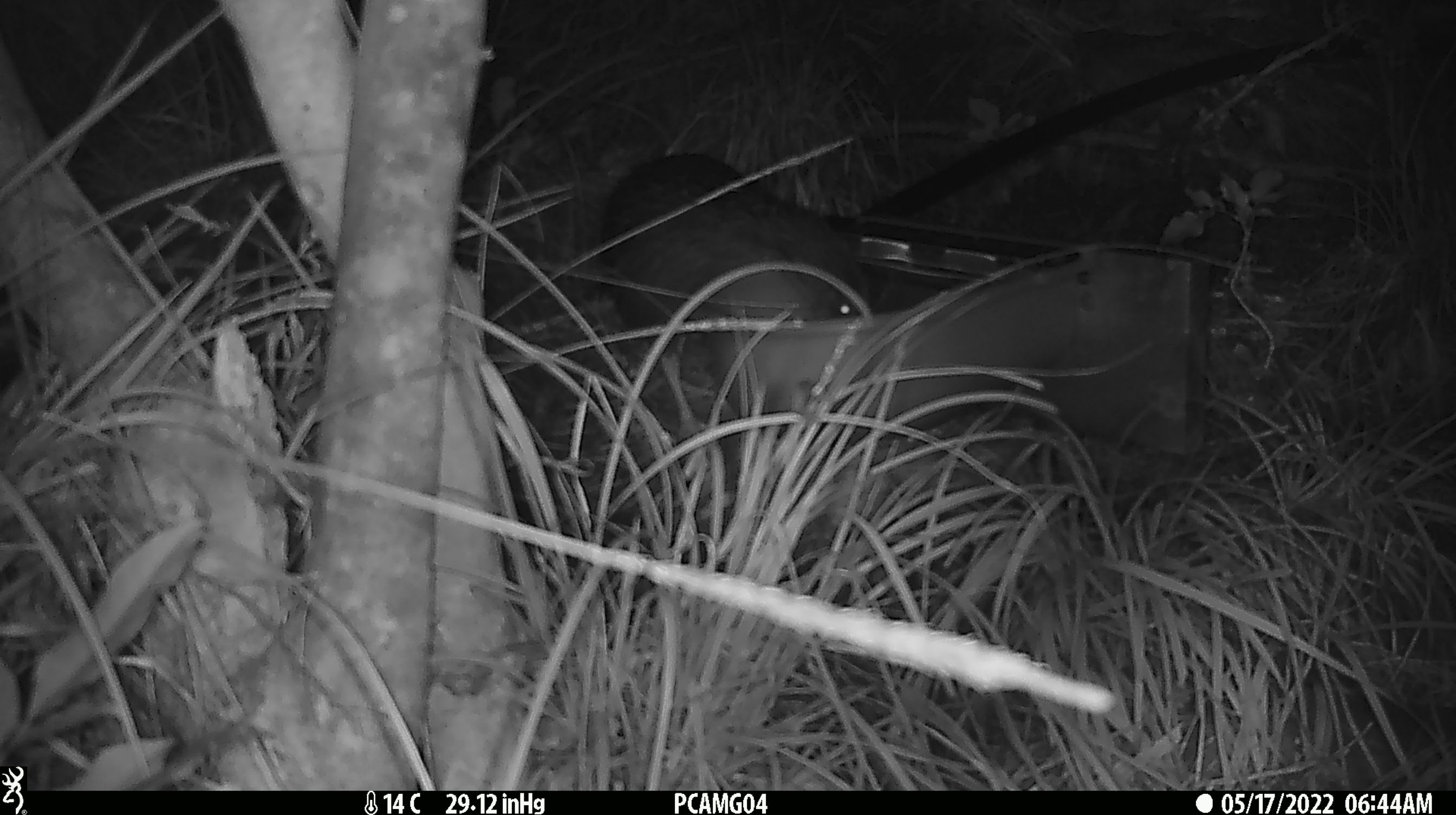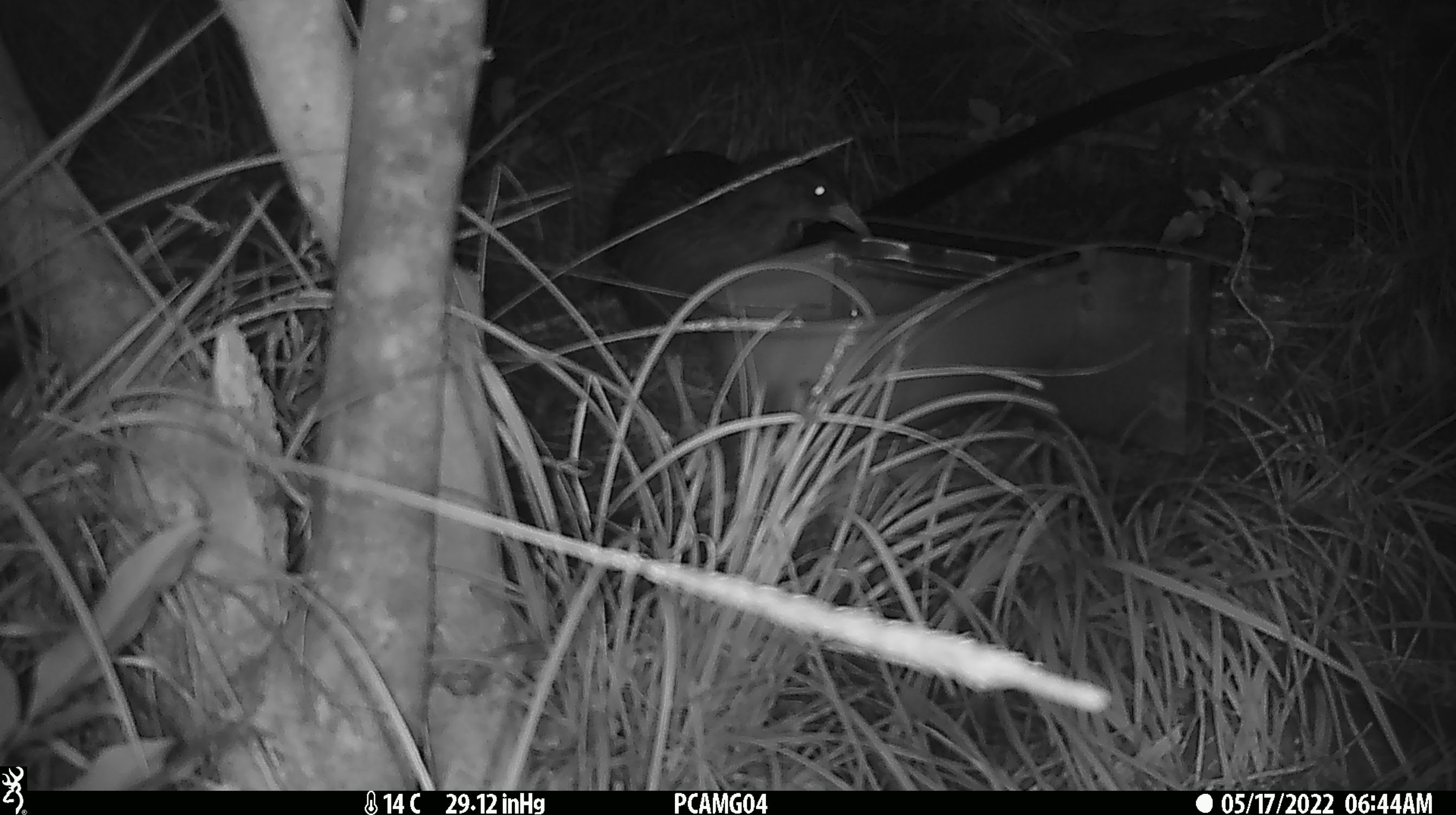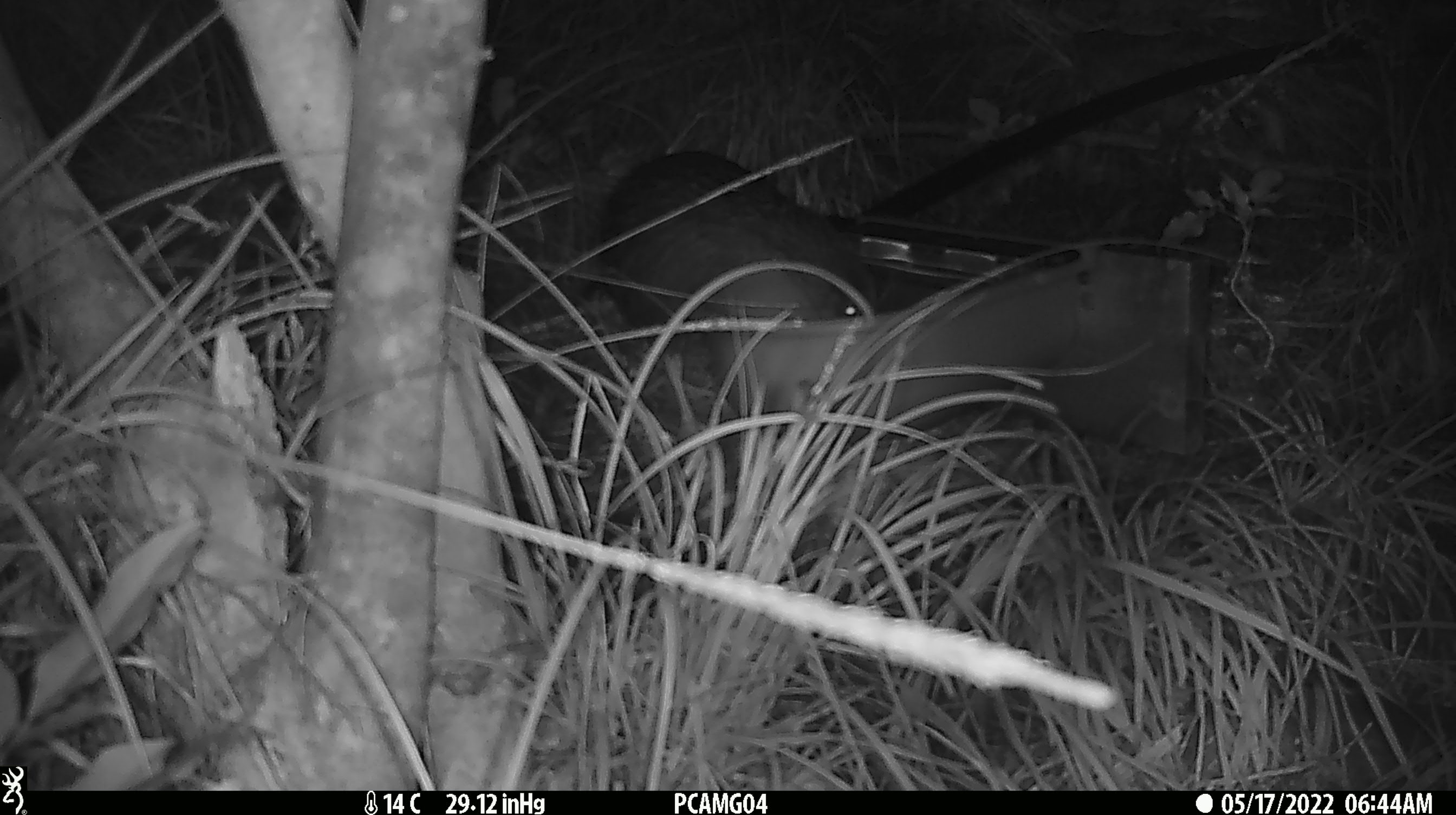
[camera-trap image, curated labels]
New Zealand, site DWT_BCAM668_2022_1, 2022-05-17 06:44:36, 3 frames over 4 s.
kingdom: Animalia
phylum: Chordata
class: Aves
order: Gruiformes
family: Rallidae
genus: Gallirallus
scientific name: Gallirallus australis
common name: weka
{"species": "weka (Gallirallus australis)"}